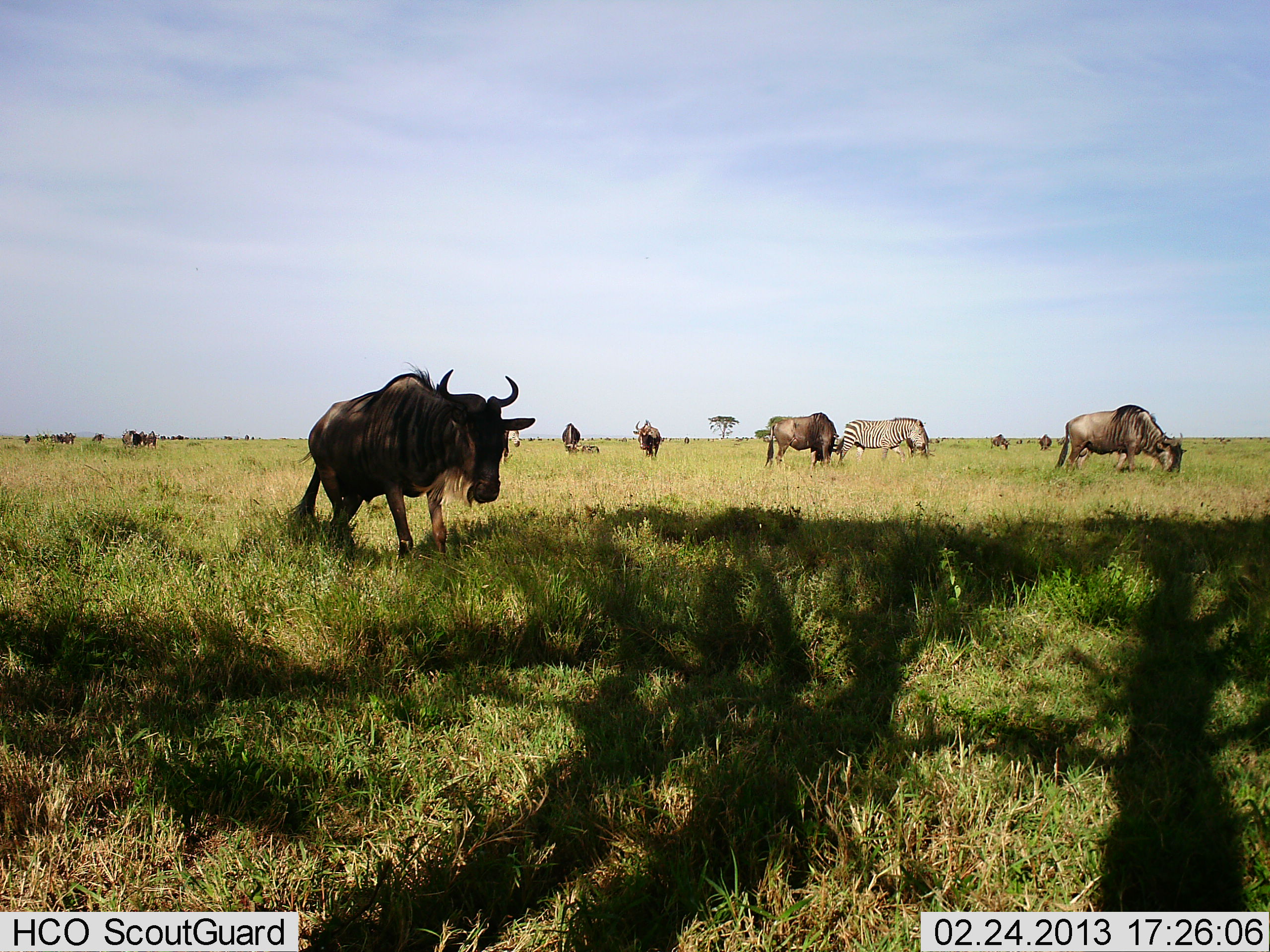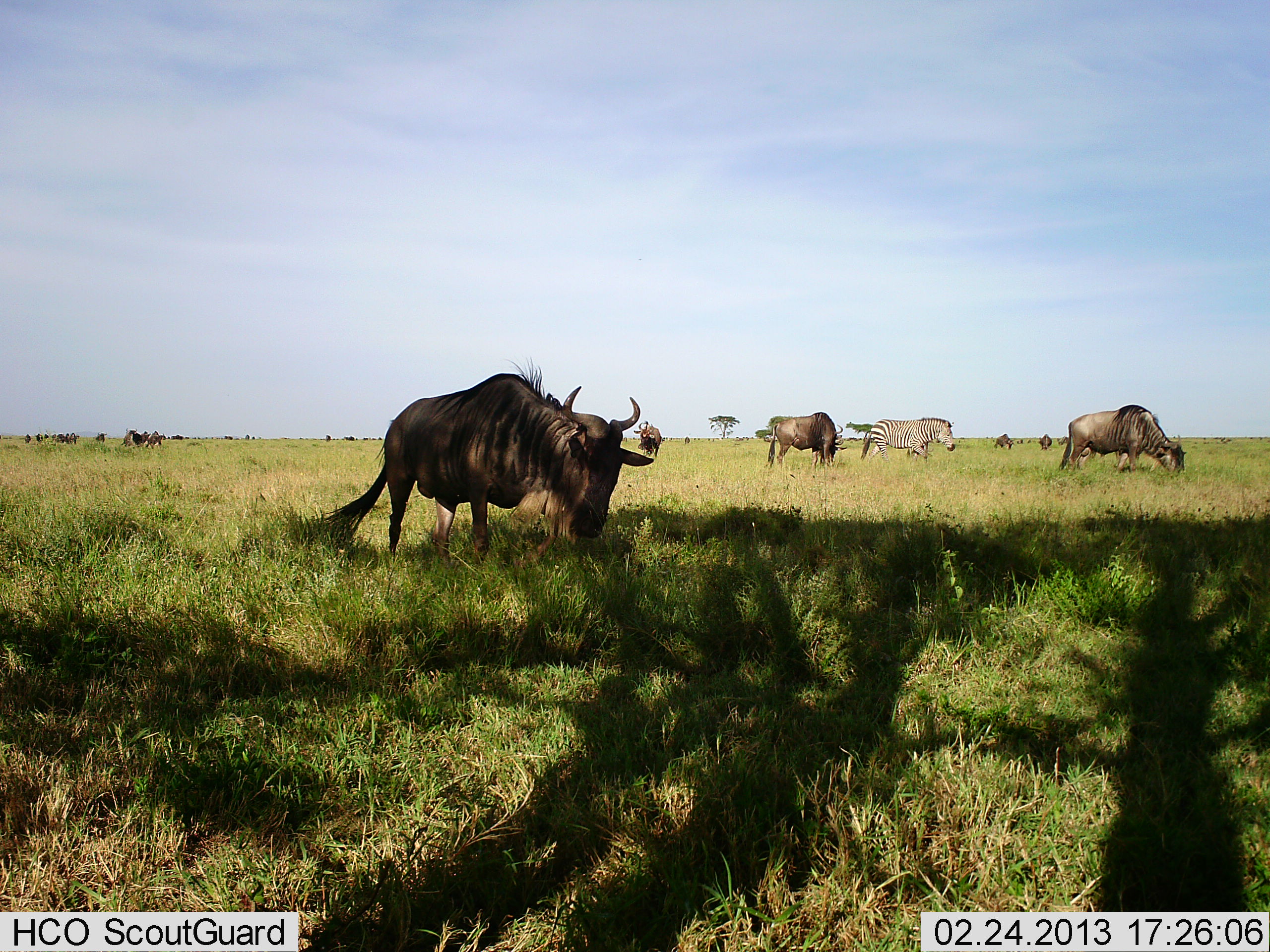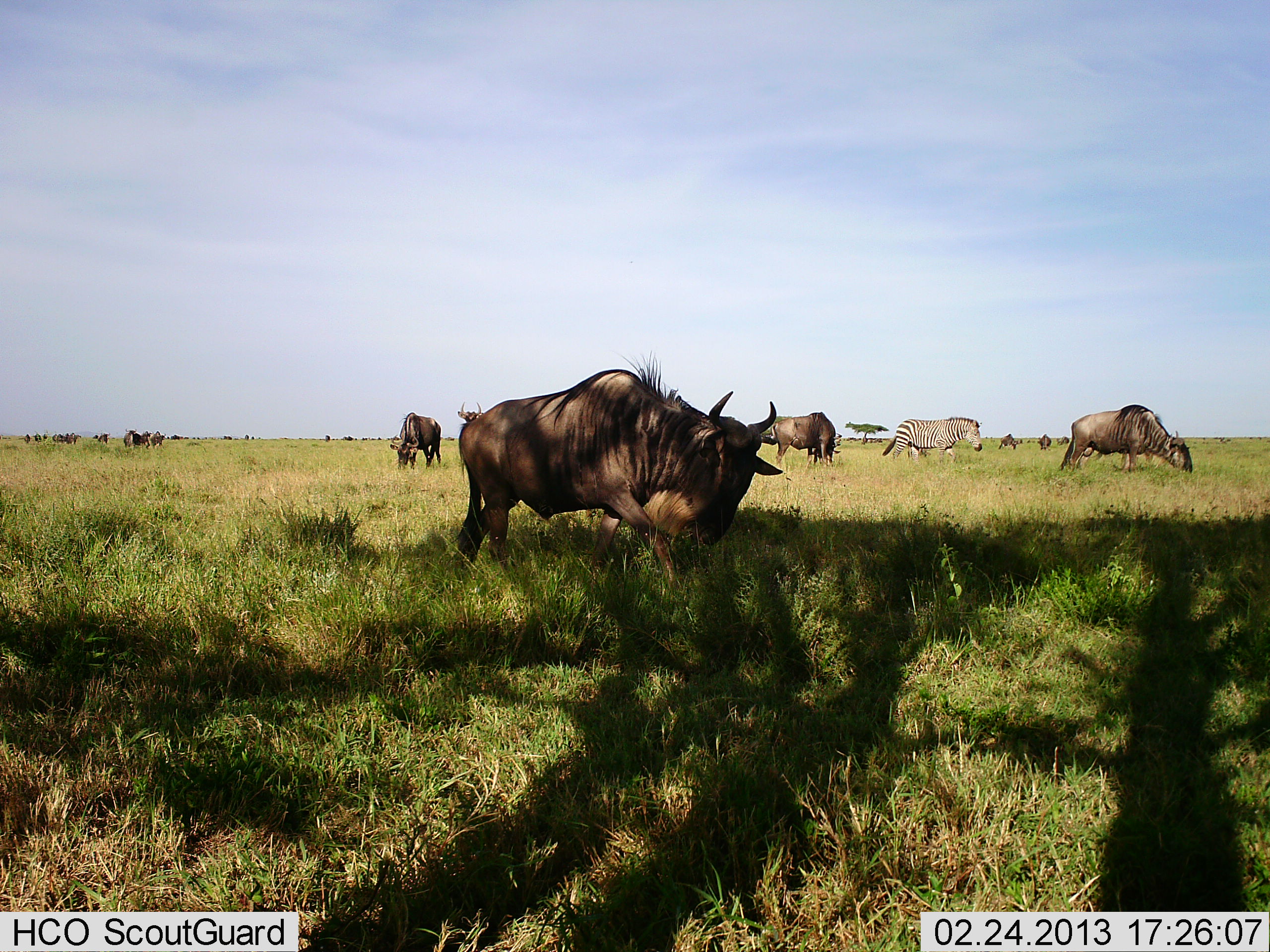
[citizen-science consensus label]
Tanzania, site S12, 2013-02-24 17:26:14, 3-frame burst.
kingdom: Animalia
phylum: Chordata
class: Mammalia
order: Artiodactyla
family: Bovidae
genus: Connochaetes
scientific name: Connochaetes taurinus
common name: blue wildebeest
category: wildebeest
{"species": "wildebeest (blue wildebeest) (Connochaetes taurinus)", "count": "11-50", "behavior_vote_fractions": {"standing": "35%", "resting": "12%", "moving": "41%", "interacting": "6%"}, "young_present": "6%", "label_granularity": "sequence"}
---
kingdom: Animalia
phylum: Chordata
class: Mammalia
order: Perissodactyla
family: Equidae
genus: Equus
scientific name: Equus quagga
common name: plains zebra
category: zebra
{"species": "zebra (plains zebra) (Equus quagga)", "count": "1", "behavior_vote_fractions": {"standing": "12%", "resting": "6%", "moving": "76%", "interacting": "0%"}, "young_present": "0%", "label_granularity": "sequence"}